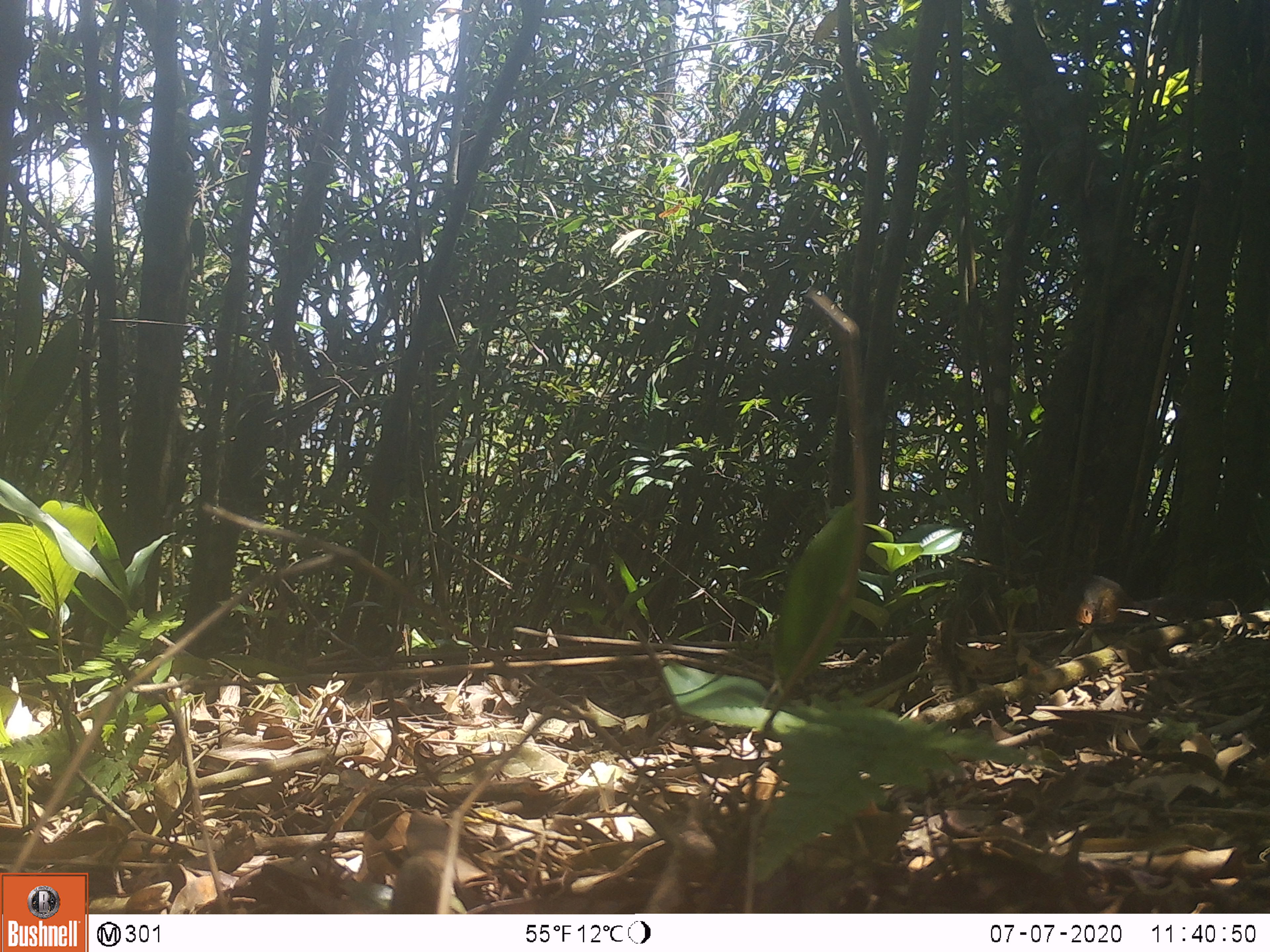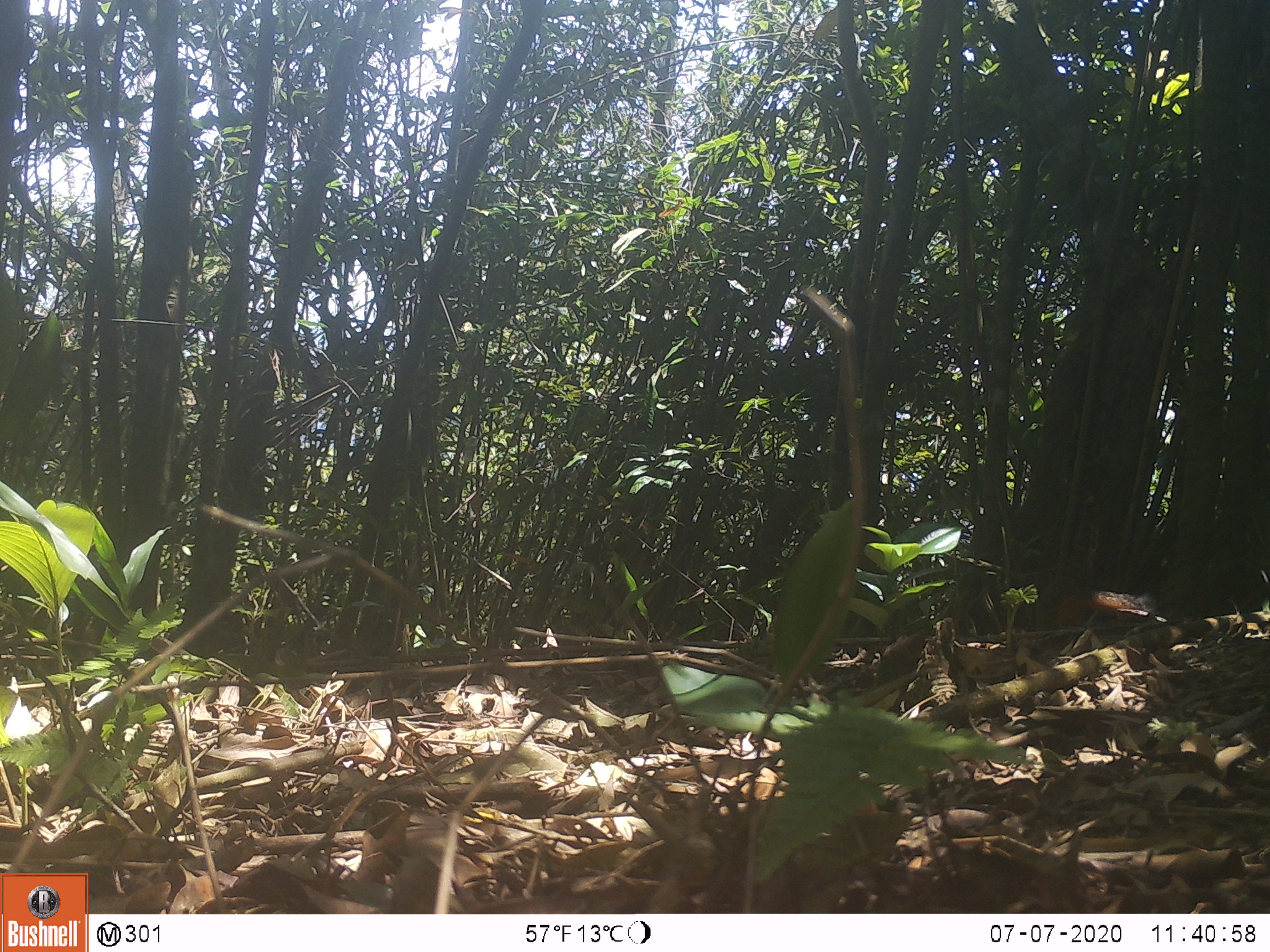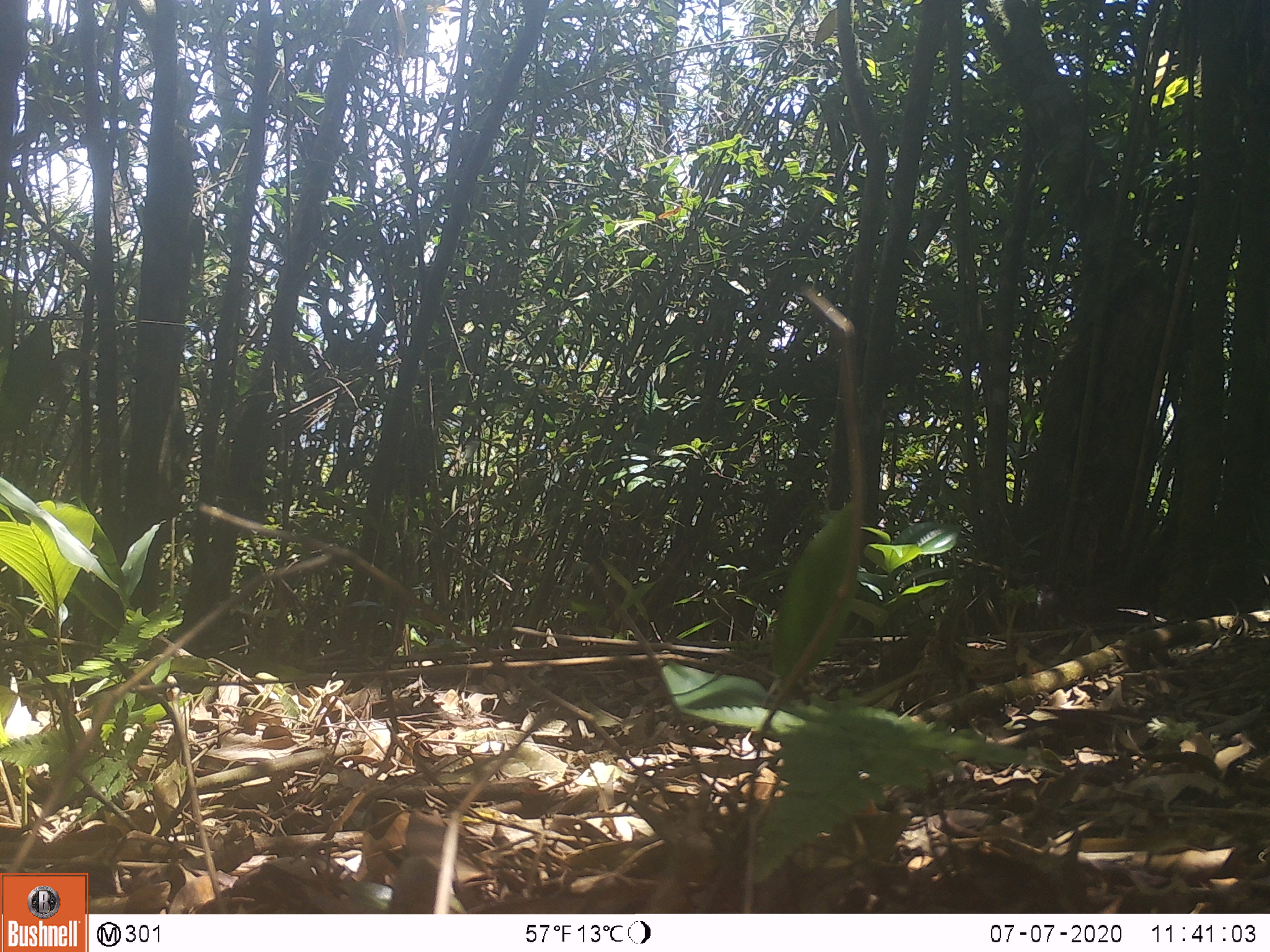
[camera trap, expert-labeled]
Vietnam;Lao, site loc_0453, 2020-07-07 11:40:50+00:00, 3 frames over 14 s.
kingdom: Animalia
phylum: Chordata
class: Mammalia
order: Rodentia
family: Sciuridae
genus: Dremomys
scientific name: Dremomys rufigenis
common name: red-cheeked squirrel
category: red cheeked squirrel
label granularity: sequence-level